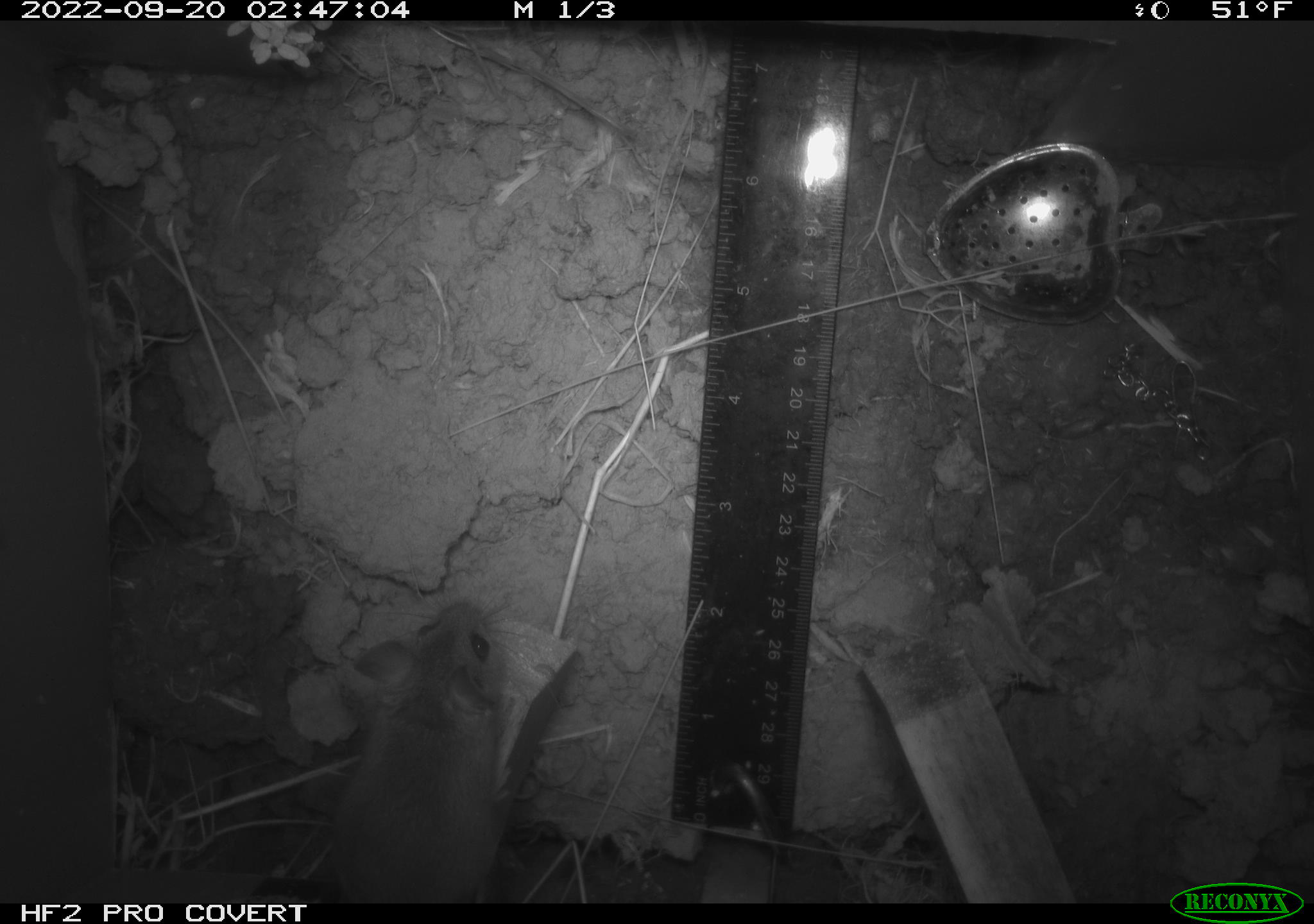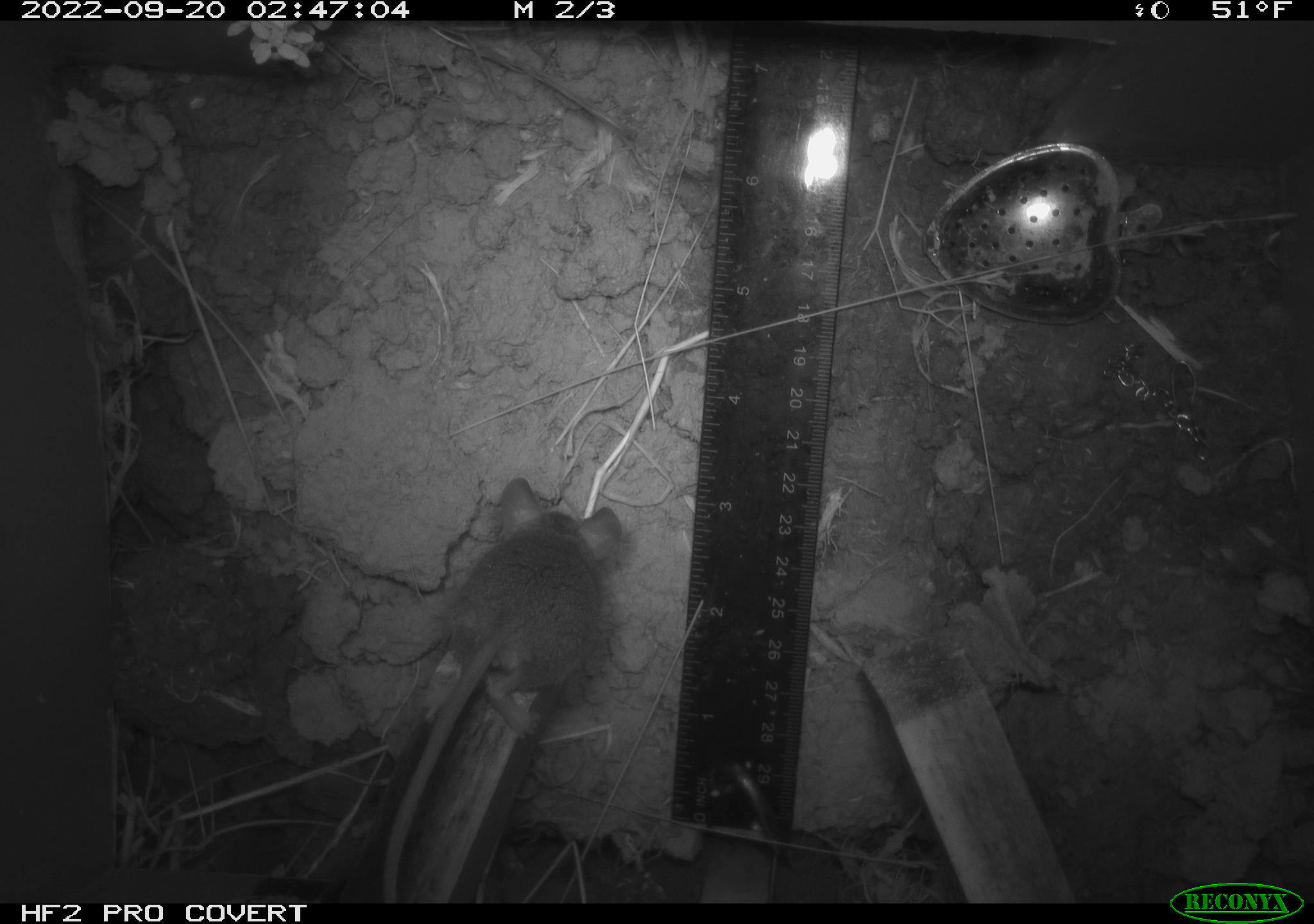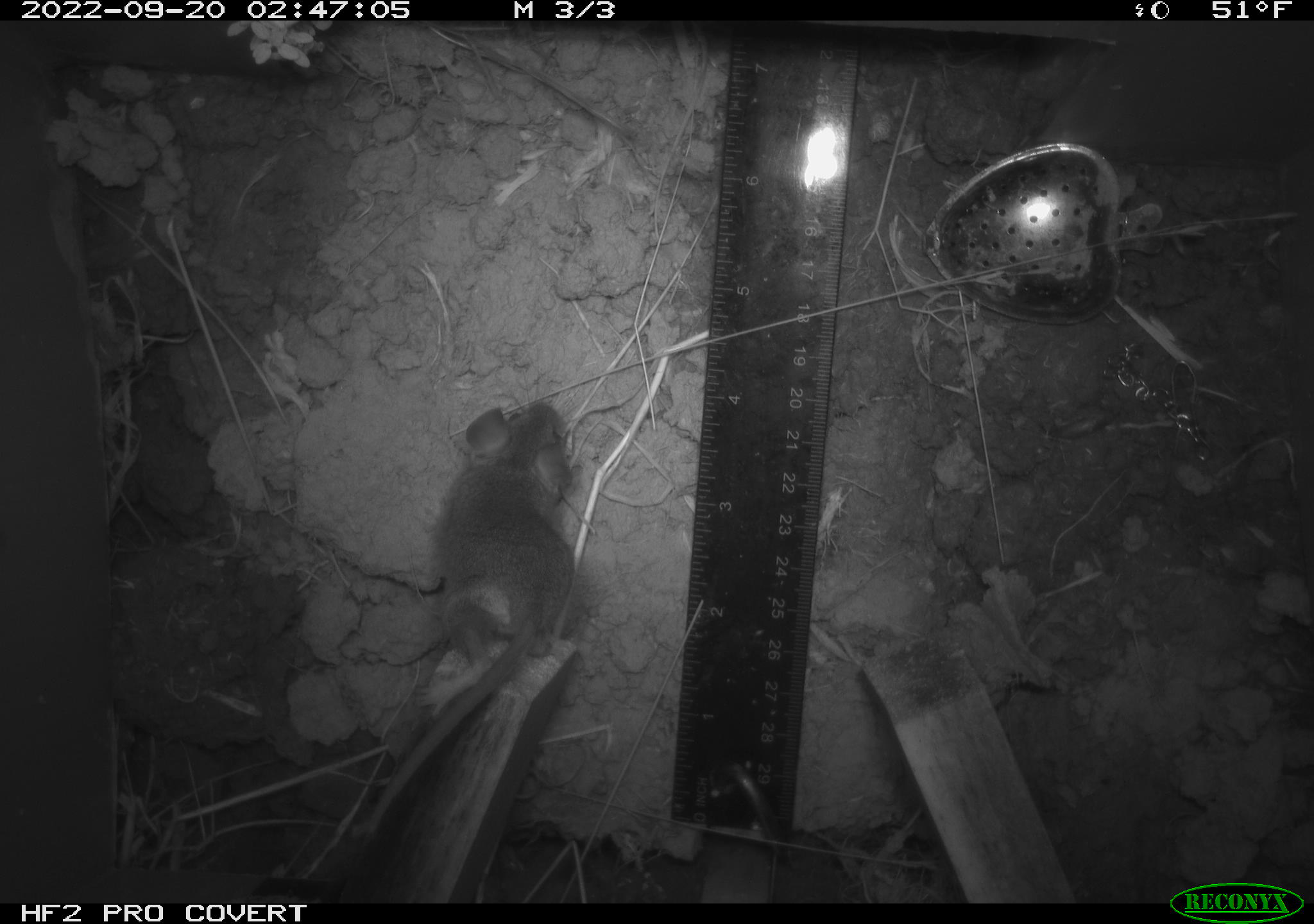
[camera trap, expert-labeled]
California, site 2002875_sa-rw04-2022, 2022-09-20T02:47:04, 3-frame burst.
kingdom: Animalia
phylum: Chordata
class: Mammalia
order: Rodentia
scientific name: Rodentia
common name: mouse species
Mouse species (Rodentia).